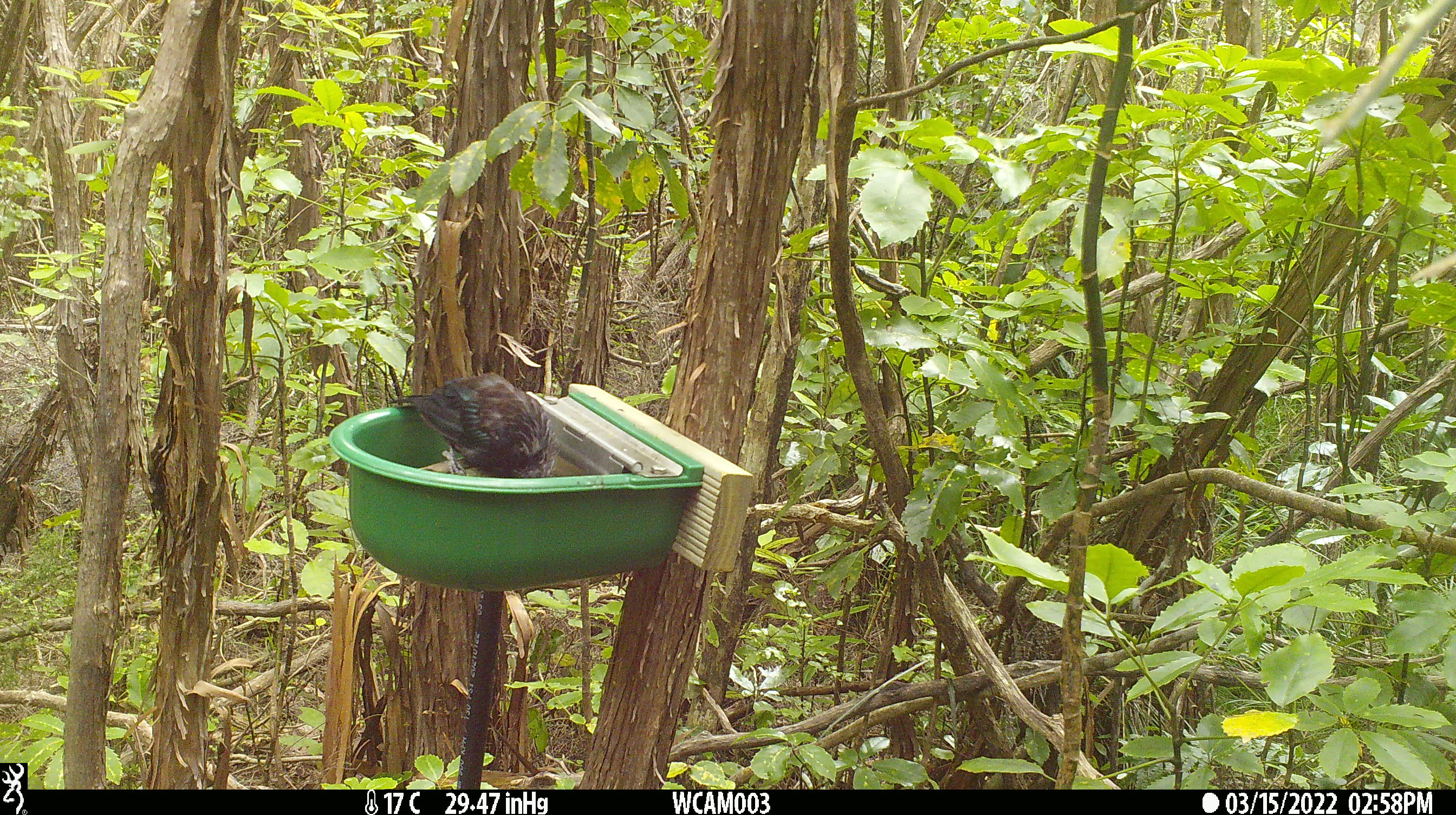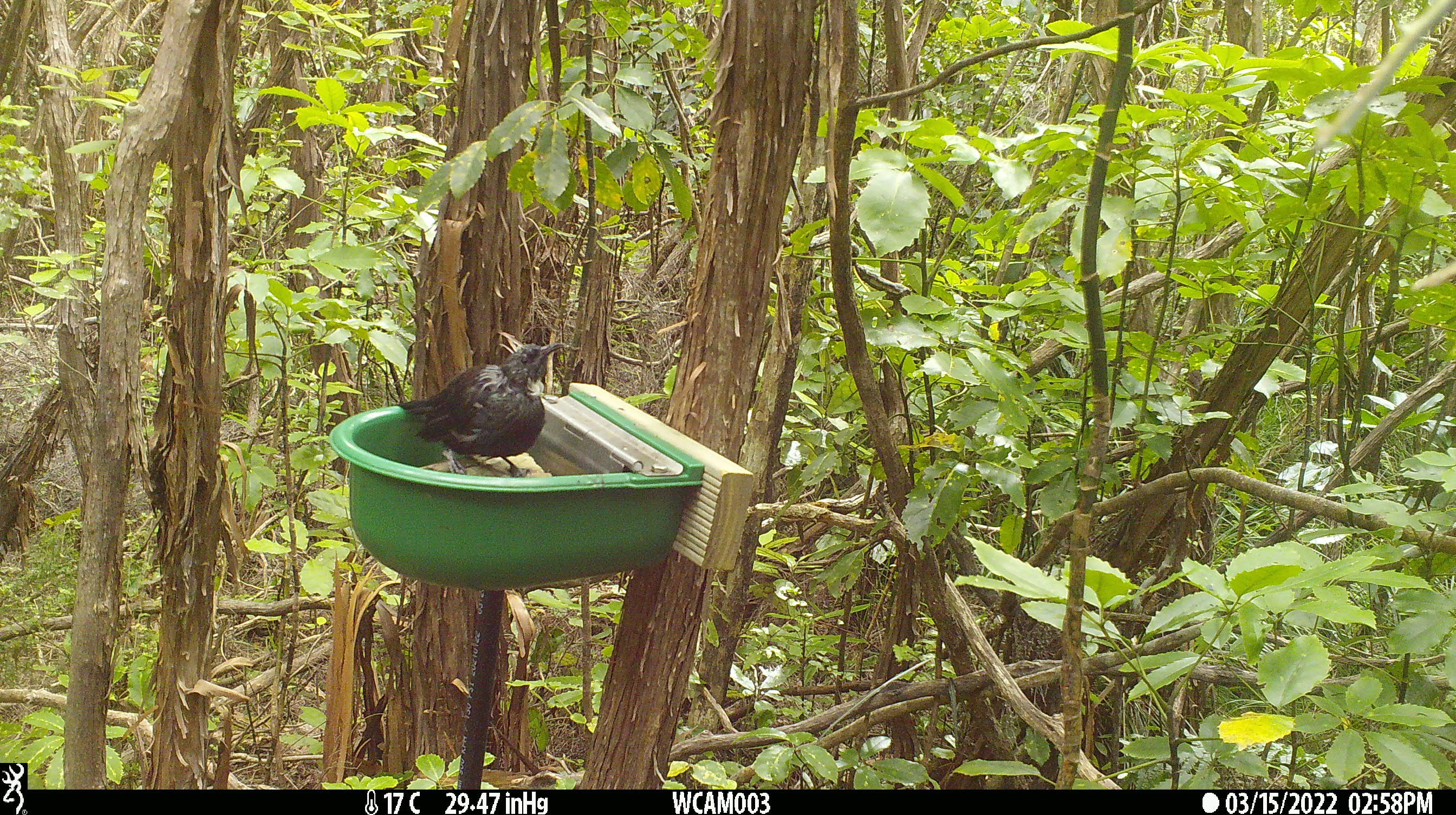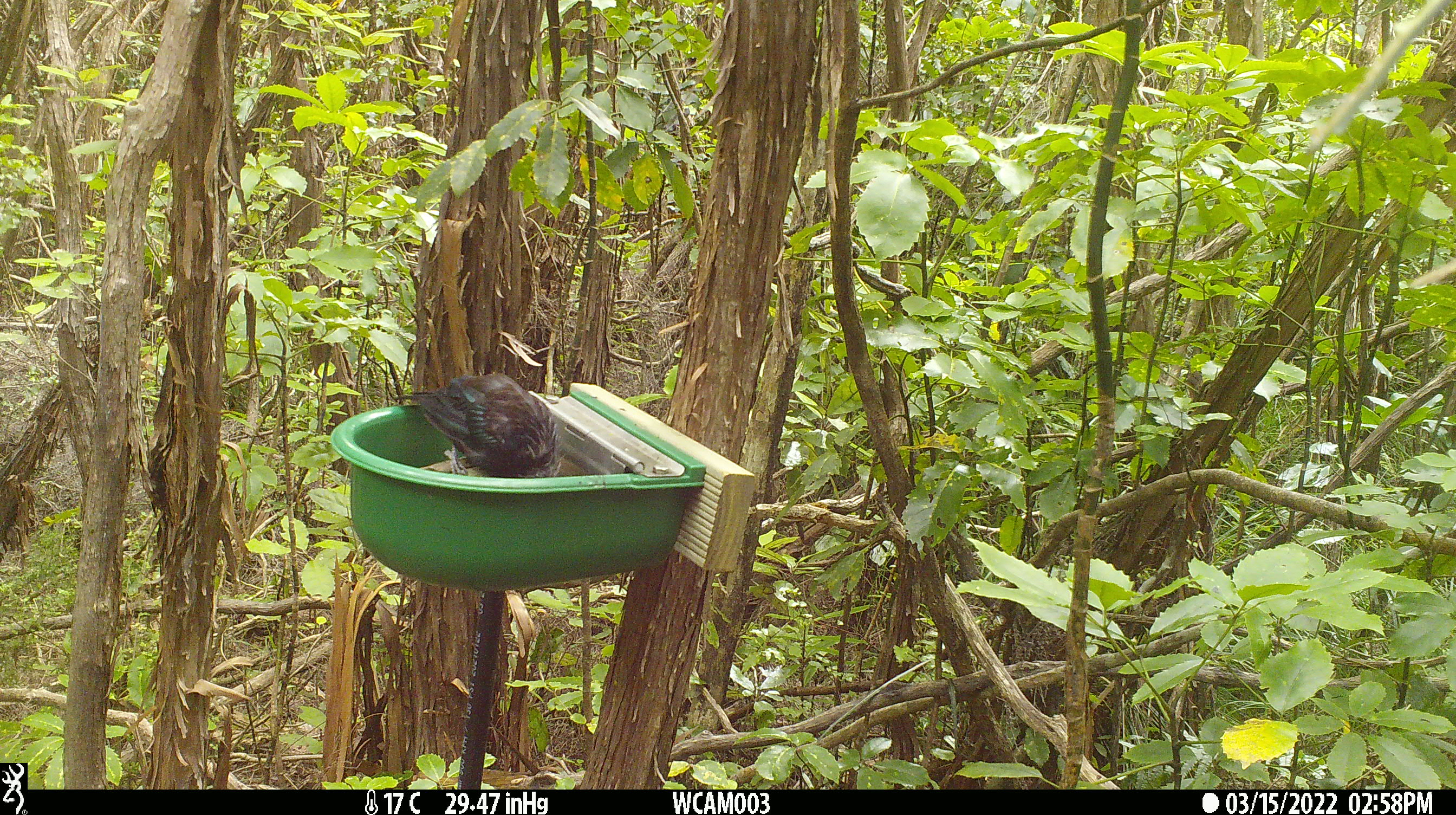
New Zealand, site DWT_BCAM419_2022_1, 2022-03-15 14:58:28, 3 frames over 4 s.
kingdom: Animalia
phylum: Chordata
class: Aves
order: Passeriformes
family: Meliphagidae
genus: Prosthemadera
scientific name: Prosthemadera novaeseelandiae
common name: tui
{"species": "tui (Prosthemadera novaeseelandiae)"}